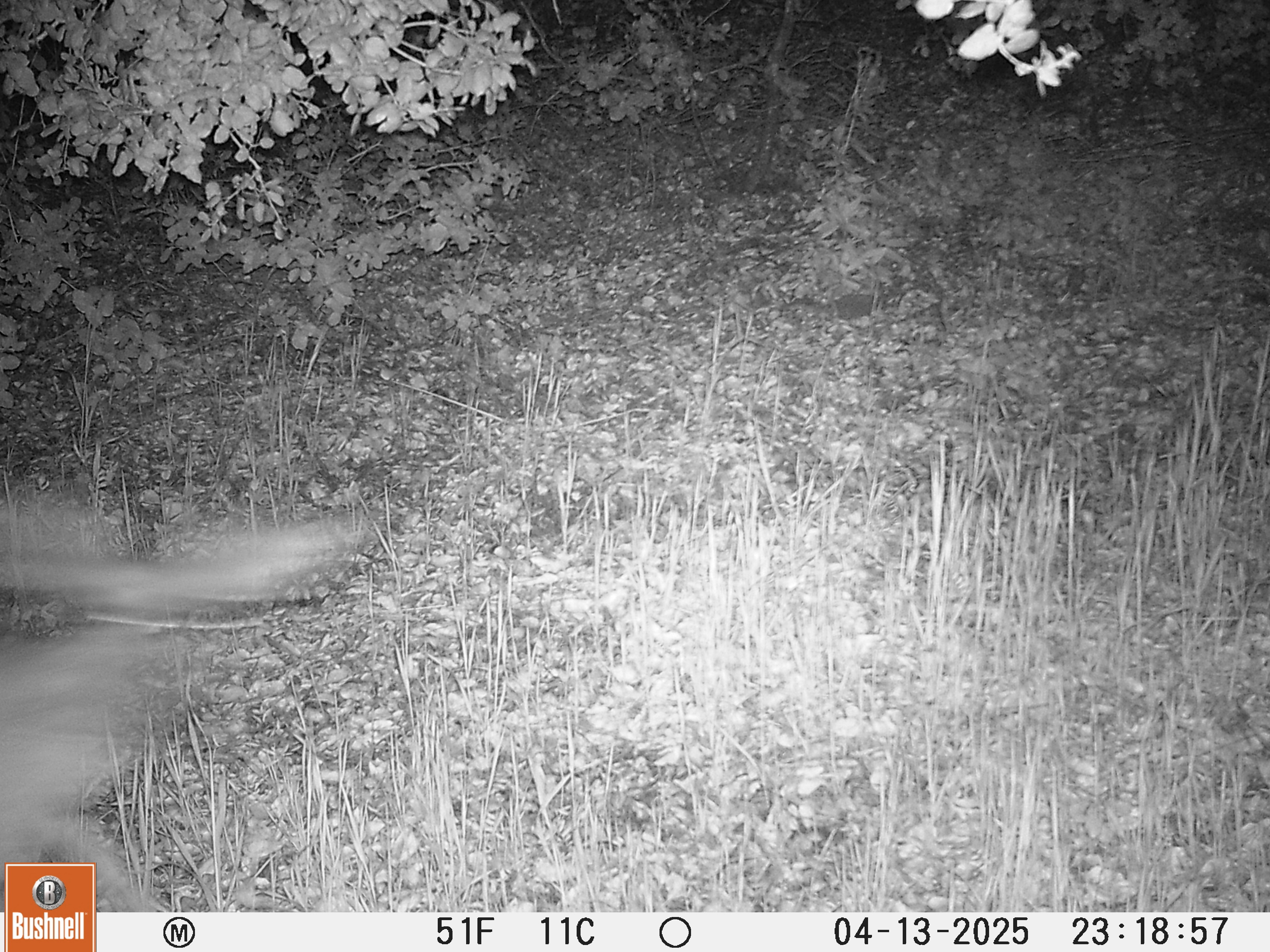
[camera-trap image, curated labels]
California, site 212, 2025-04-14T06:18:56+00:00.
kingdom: Animalia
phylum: Chordata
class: Mammalia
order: Artiodactyla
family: Cervidae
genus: Odocoileus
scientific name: Odocoileus hemionus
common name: mule deer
Mule deer (Odocoileus hemionus).